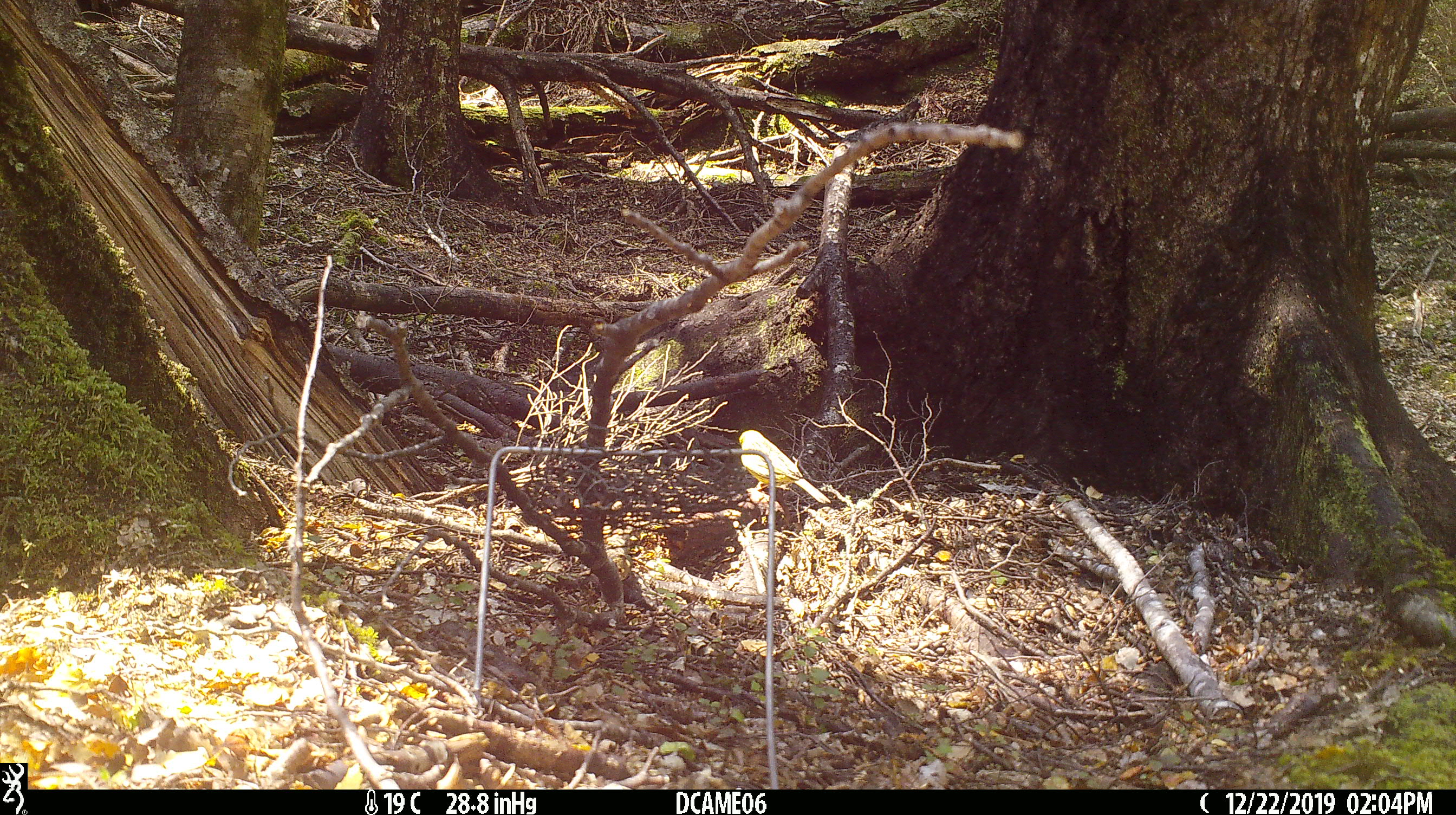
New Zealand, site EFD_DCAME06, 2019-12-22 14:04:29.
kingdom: Animalia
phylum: Chordata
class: Aves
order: Passeriformes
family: Emberizidae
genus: Emberiza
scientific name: Emberiza citrinella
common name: yellowhammer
Yellowhammer (Emberiza citrinella).